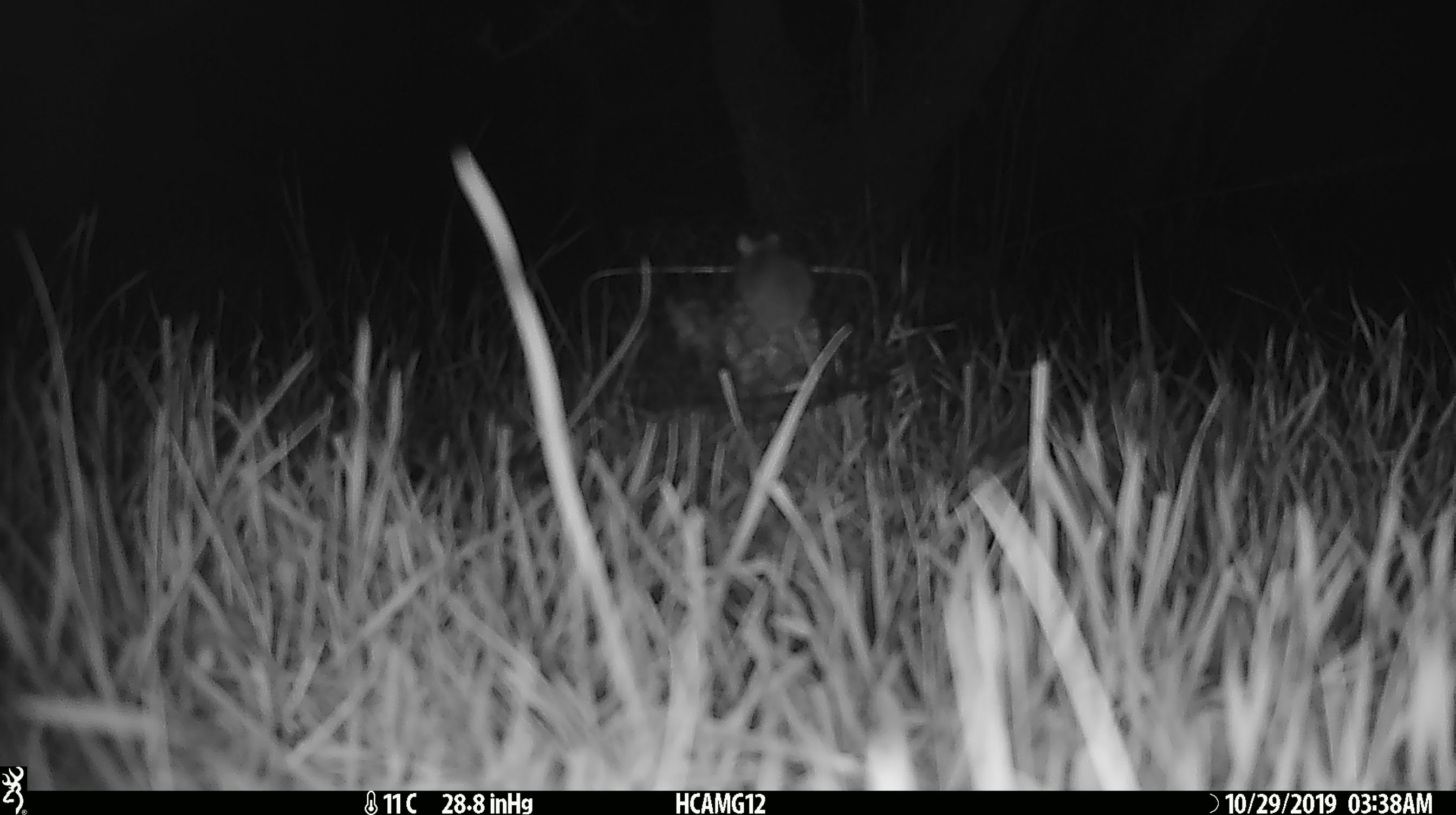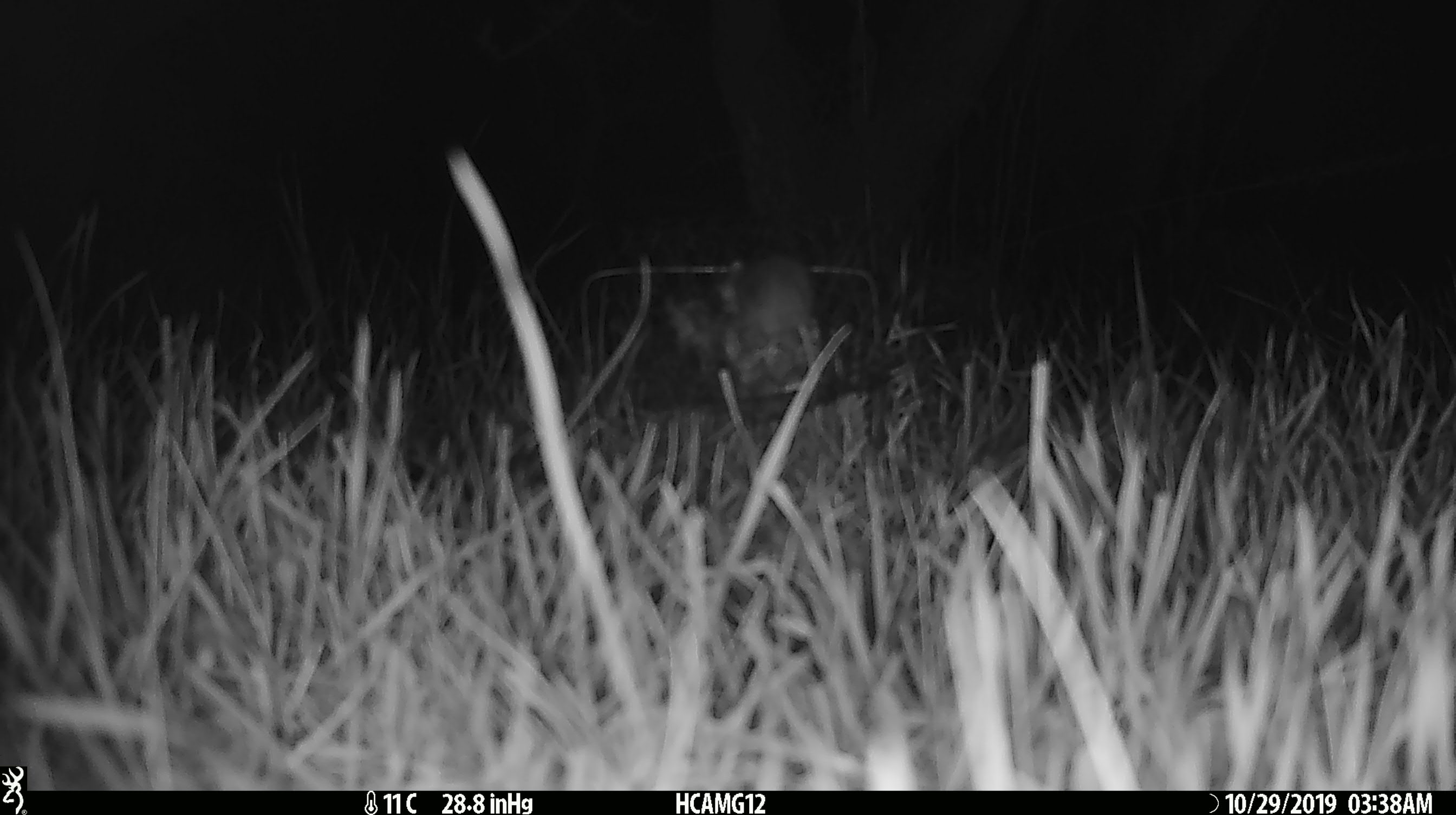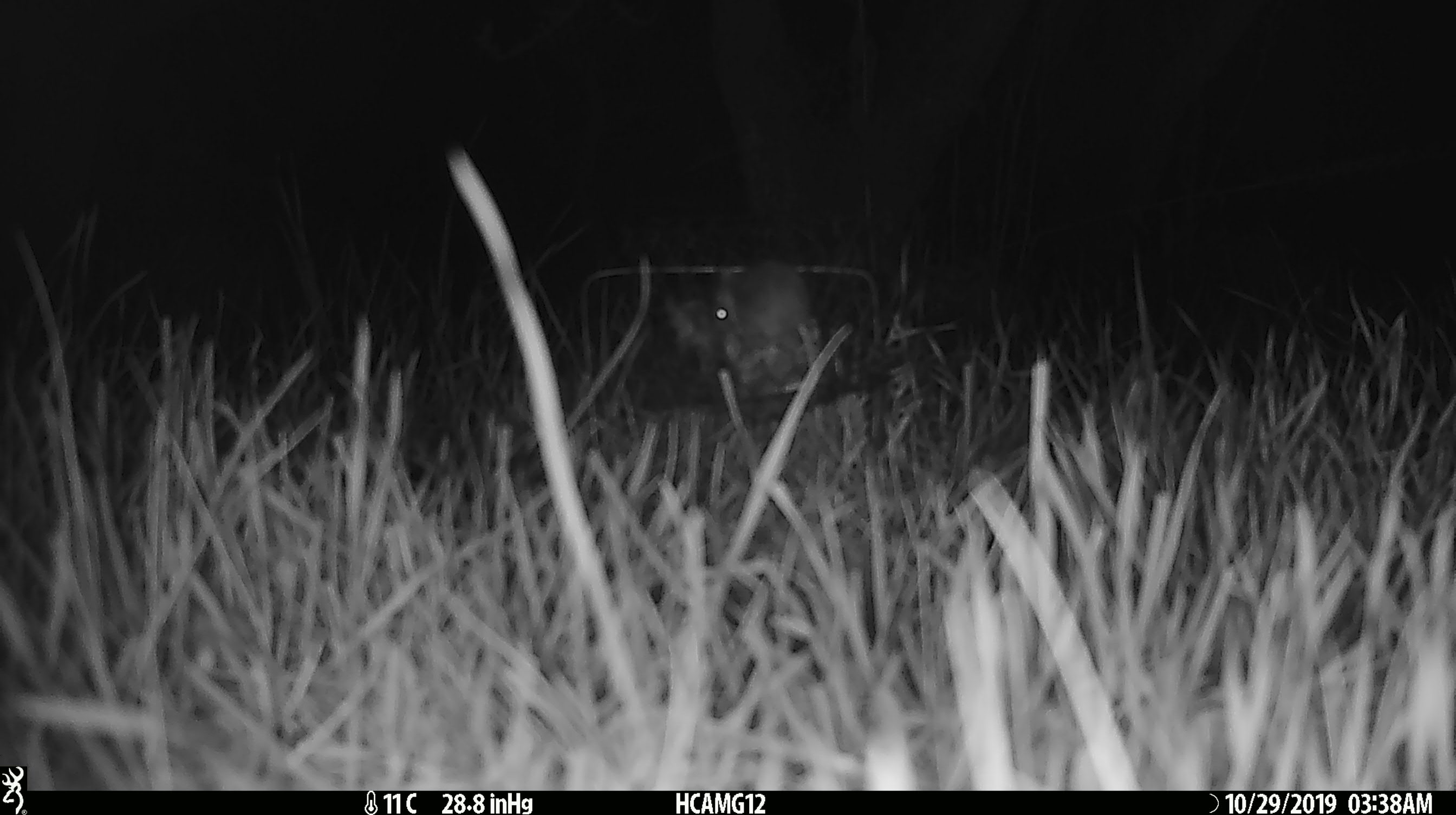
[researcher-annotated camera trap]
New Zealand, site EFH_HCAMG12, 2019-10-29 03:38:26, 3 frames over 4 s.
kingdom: Animalia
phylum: Chordata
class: Mammalia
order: Rodentia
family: Muridae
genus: Mus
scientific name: Mus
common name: mouse